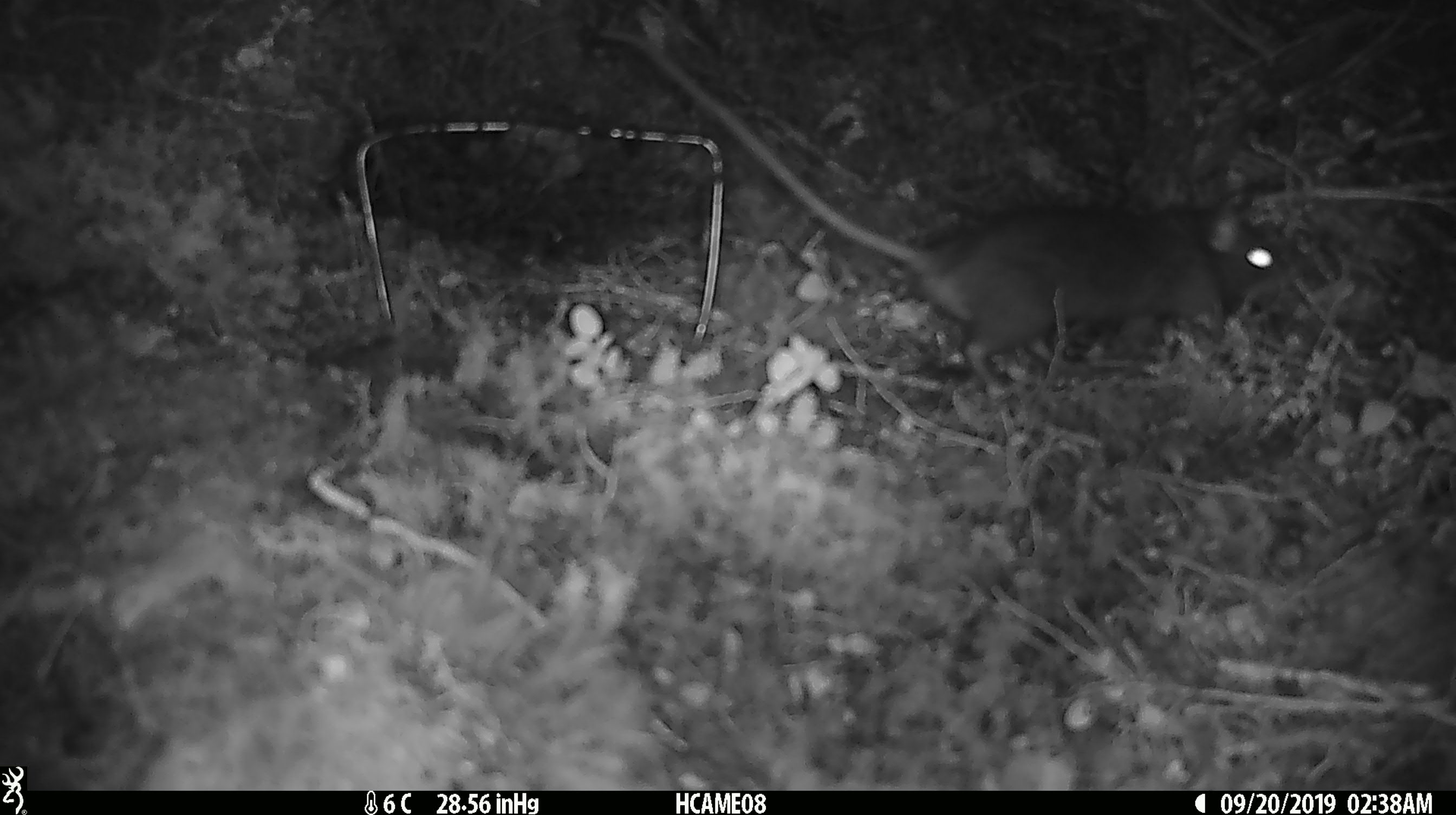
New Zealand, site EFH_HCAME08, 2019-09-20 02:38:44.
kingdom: Animalia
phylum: Chordata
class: Mammalia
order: Rodentia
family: Muridae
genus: Rattus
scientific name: Rattus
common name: rat